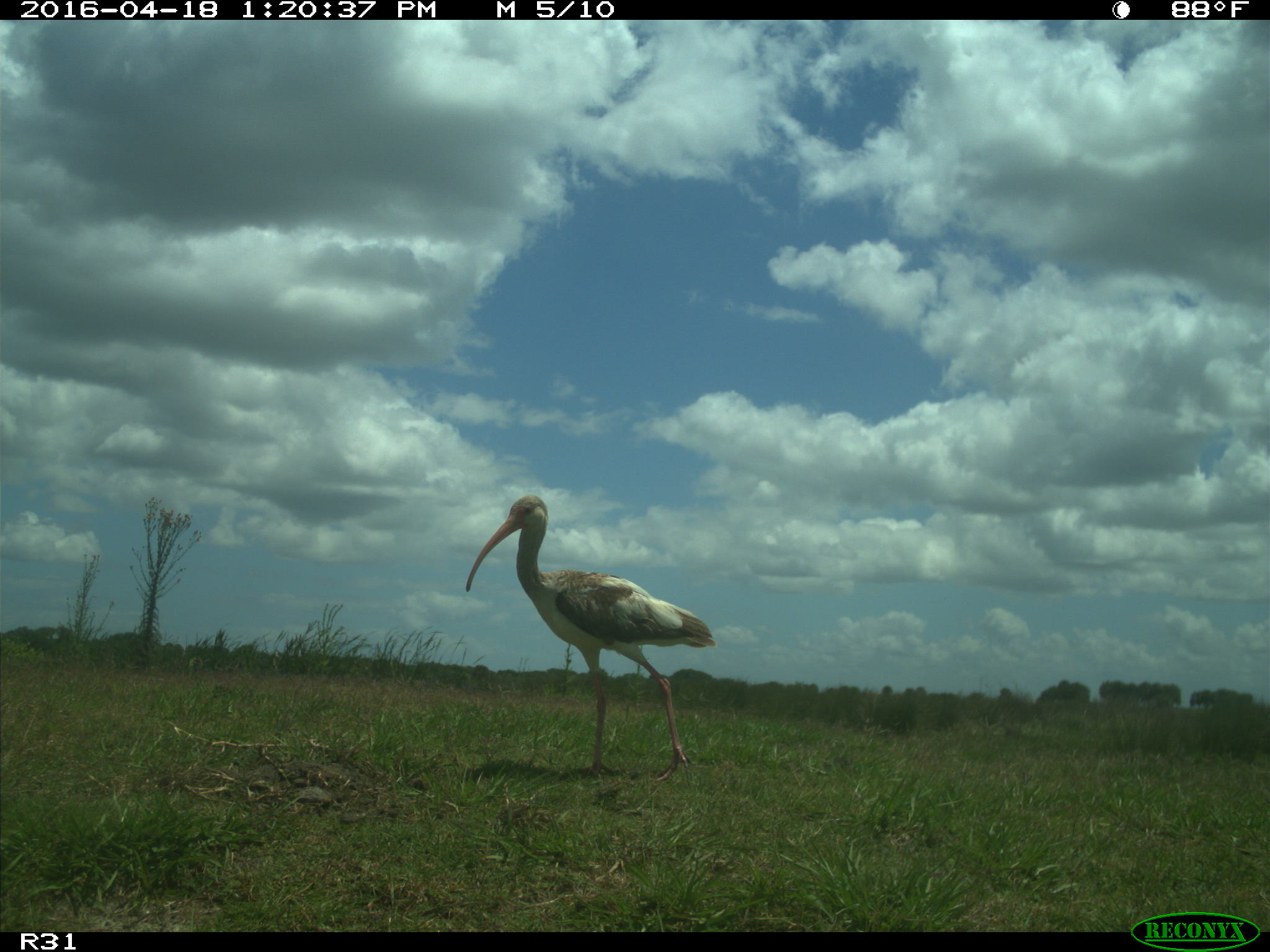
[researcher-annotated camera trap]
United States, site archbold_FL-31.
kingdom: Animalia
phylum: Chordata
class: Aves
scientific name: Aves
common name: birds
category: unidentified bird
Unidentified bird (birds) (Aves).